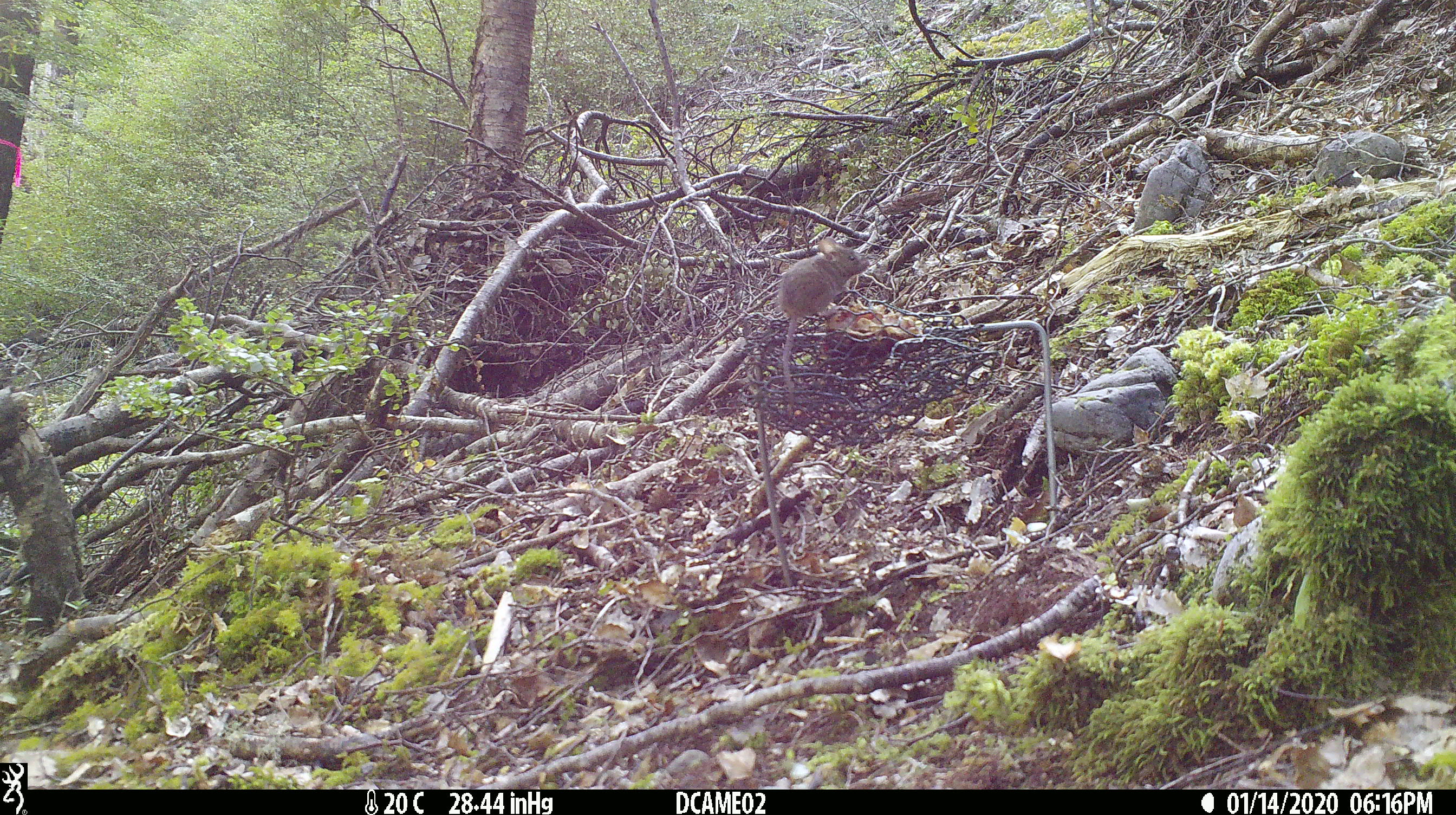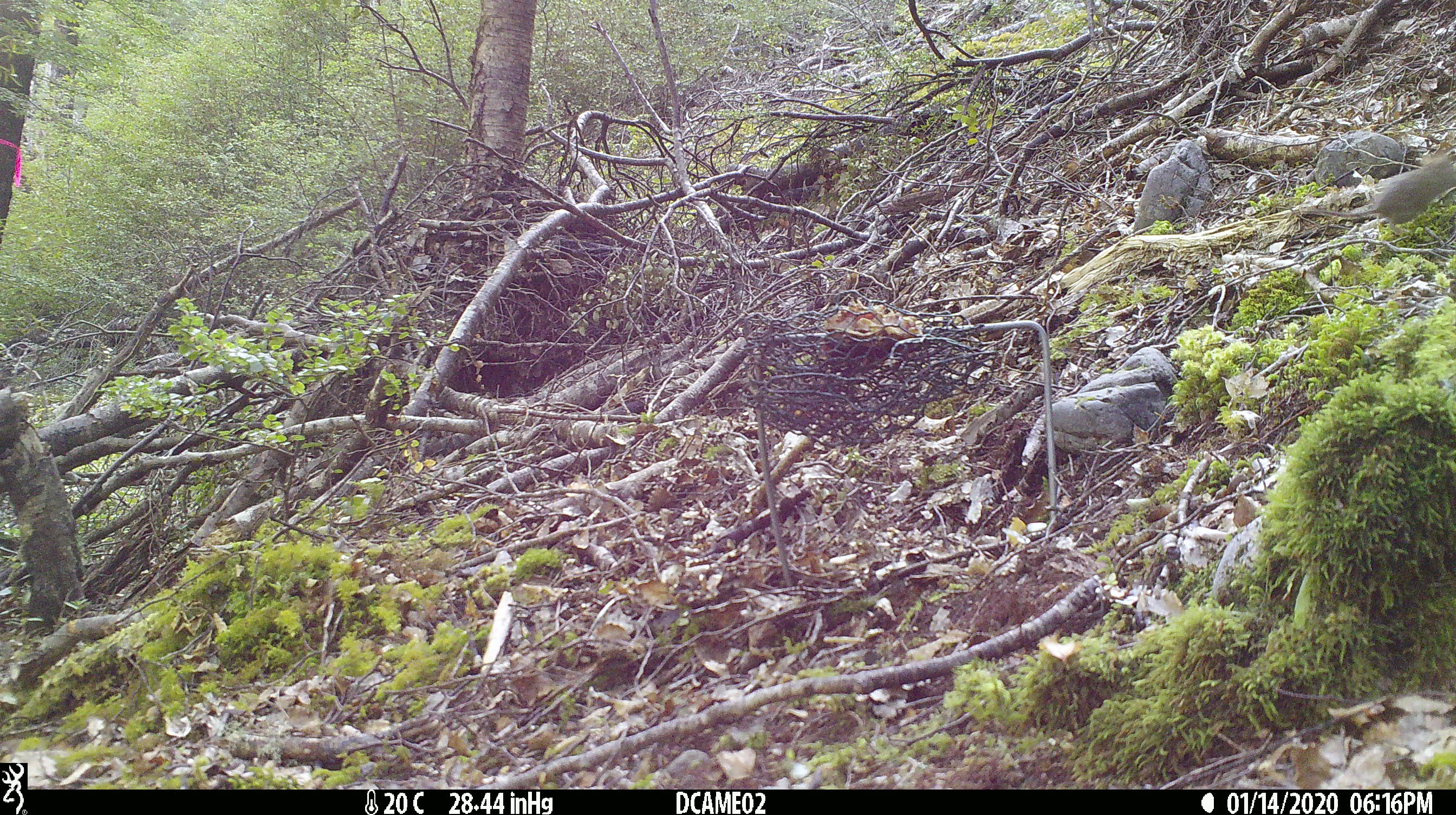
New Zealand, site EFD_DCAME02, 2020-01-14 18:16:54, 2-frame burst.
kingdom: Animalia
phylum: Chordata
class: Mammalia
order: Rodentia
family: Muridae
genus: Mus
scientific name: Mus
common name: mouse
Mouse (Mus).